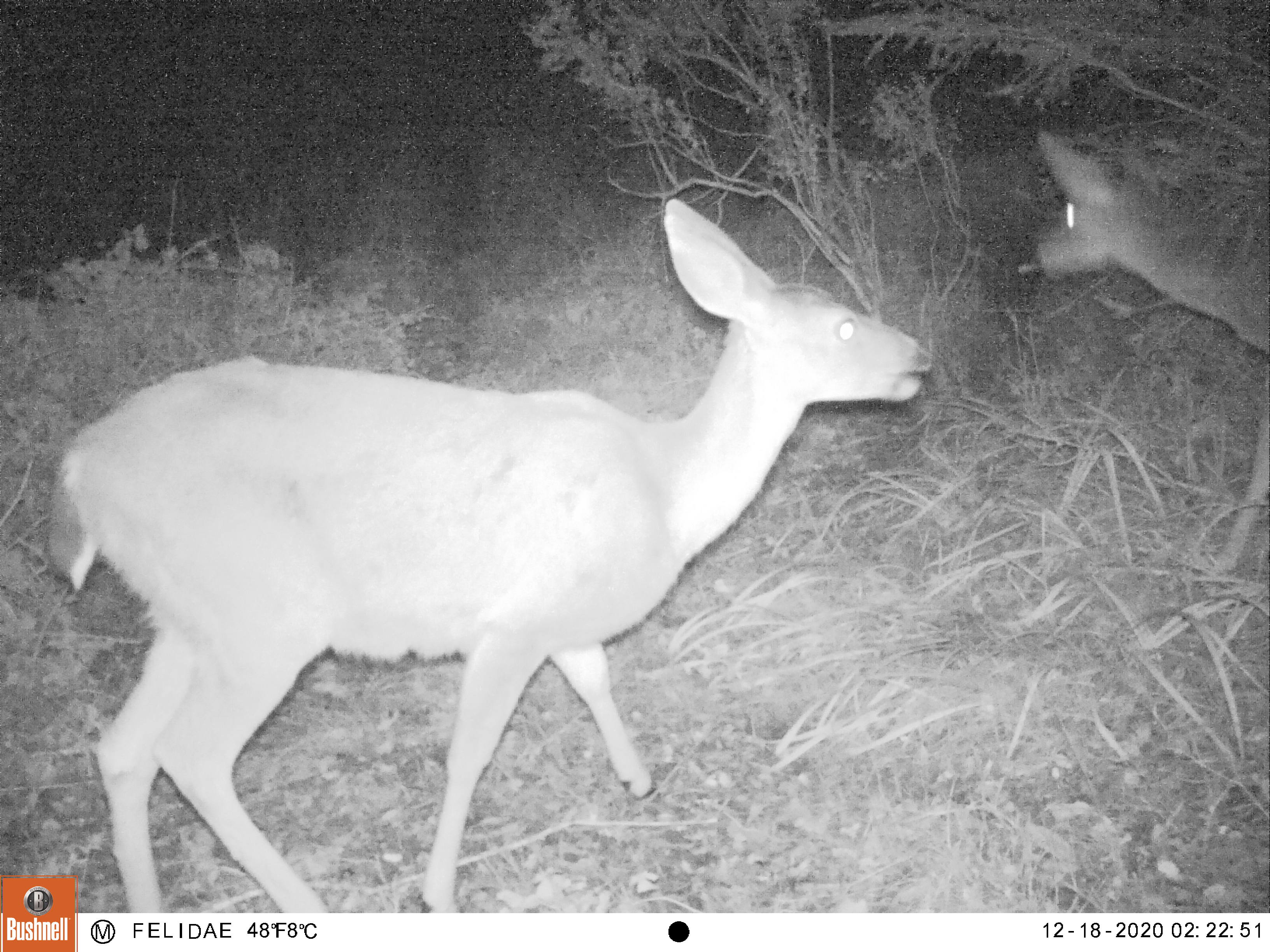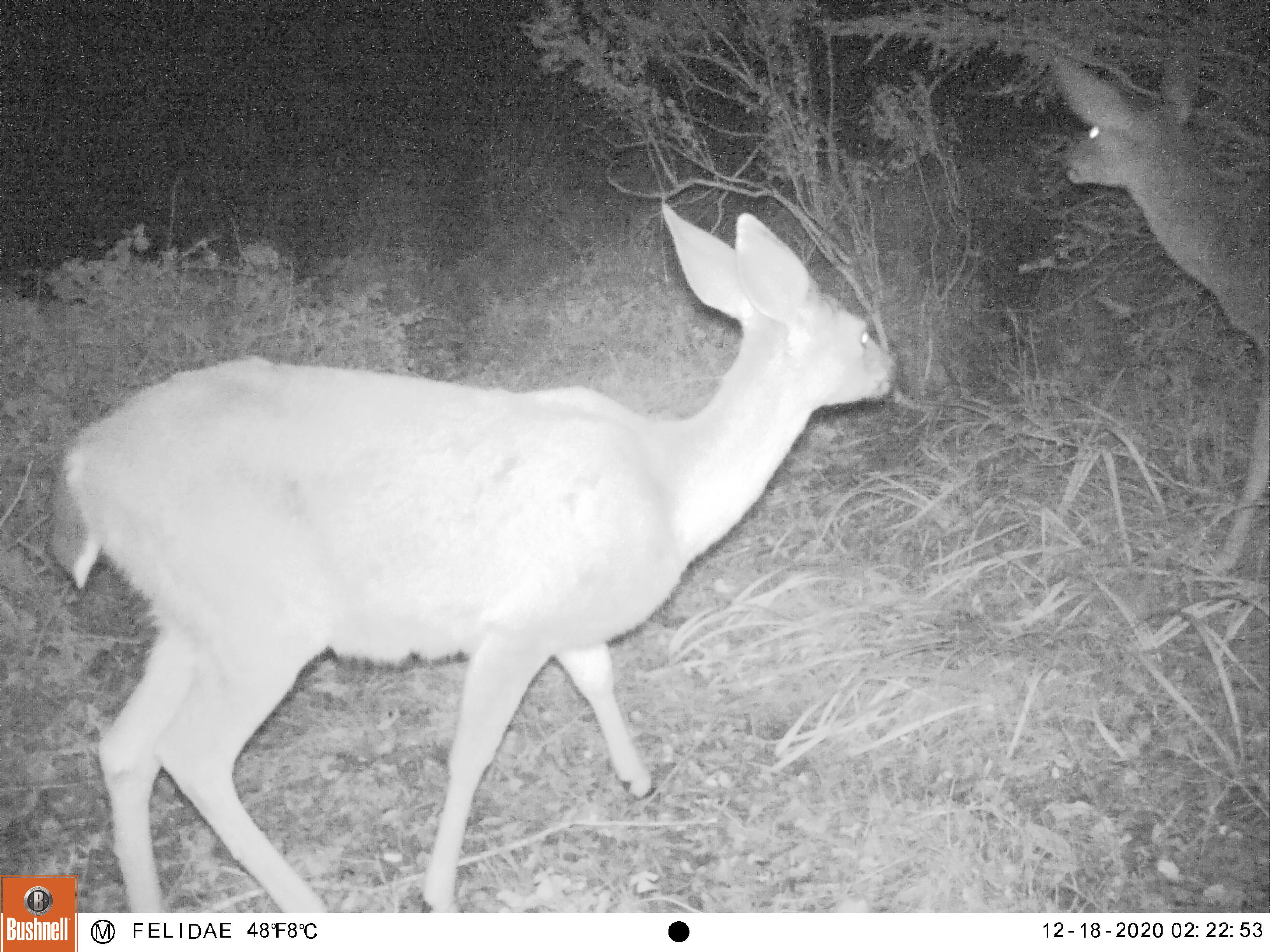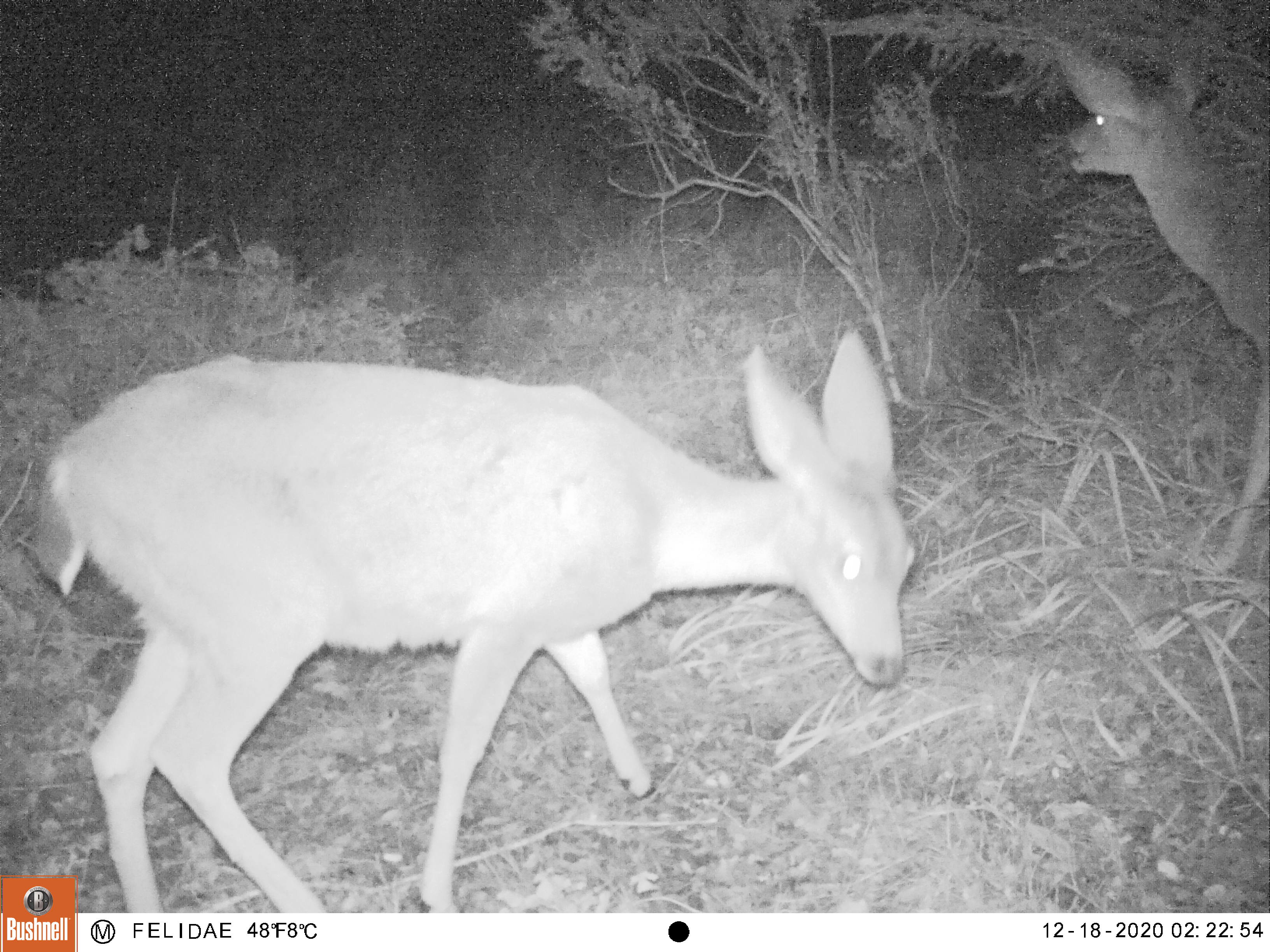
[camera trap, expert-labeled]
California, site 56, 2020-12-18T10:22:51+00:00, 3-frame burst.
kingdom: Animalia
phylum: Chordata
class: Mammalia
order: Artiodactyla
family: Cervidae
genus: Odocoileus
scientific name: Odocoileus hemionus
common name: mule deer